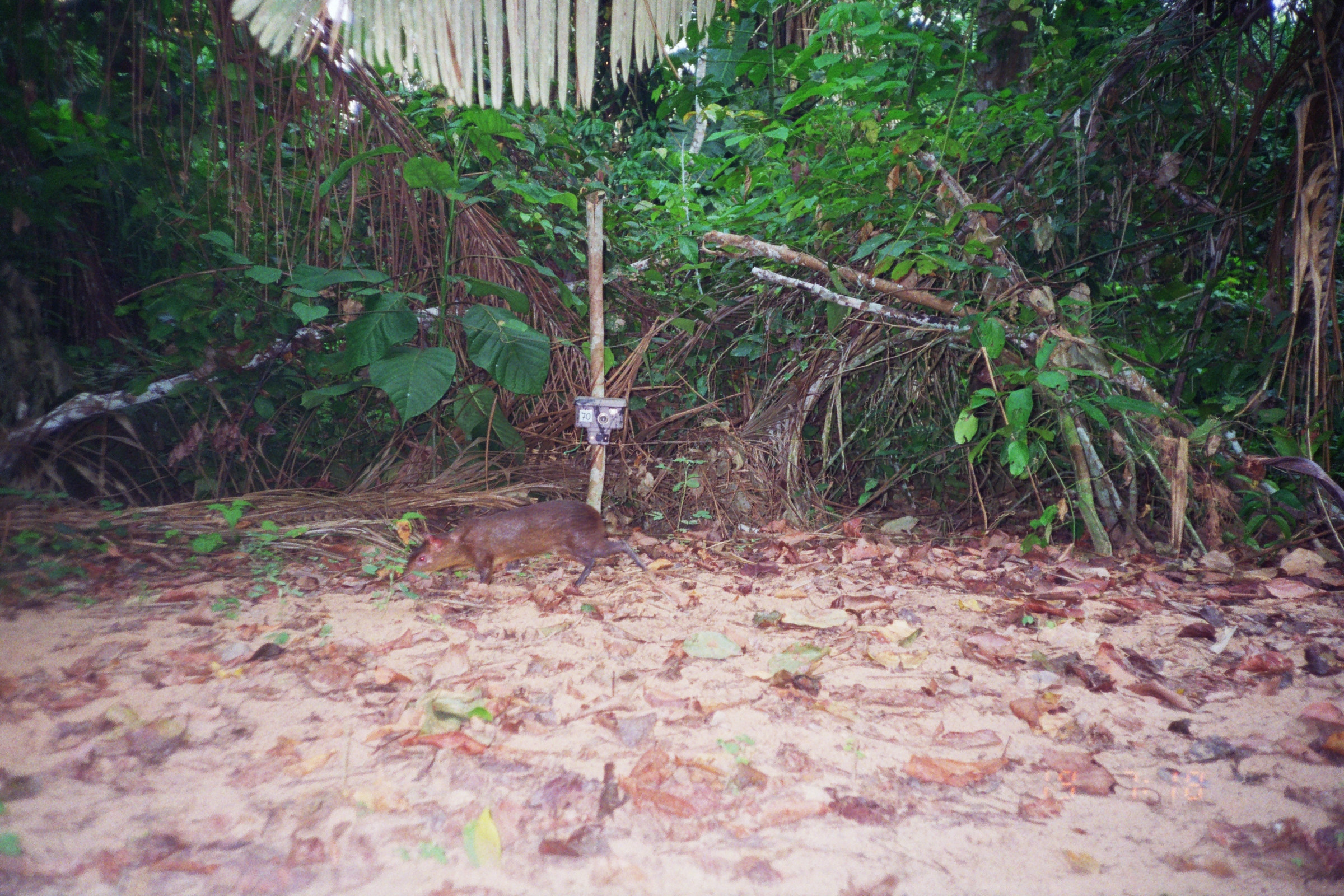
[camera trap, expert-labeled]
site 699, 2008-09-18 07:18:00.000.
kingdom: Animalia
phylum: Chordata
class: Mammalia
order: Rodentia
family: Dasyproctidae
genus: Dasyprocta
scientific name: Dasyprocta punctata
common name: central american agouti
Dasyprocta punctata (central american agouti).